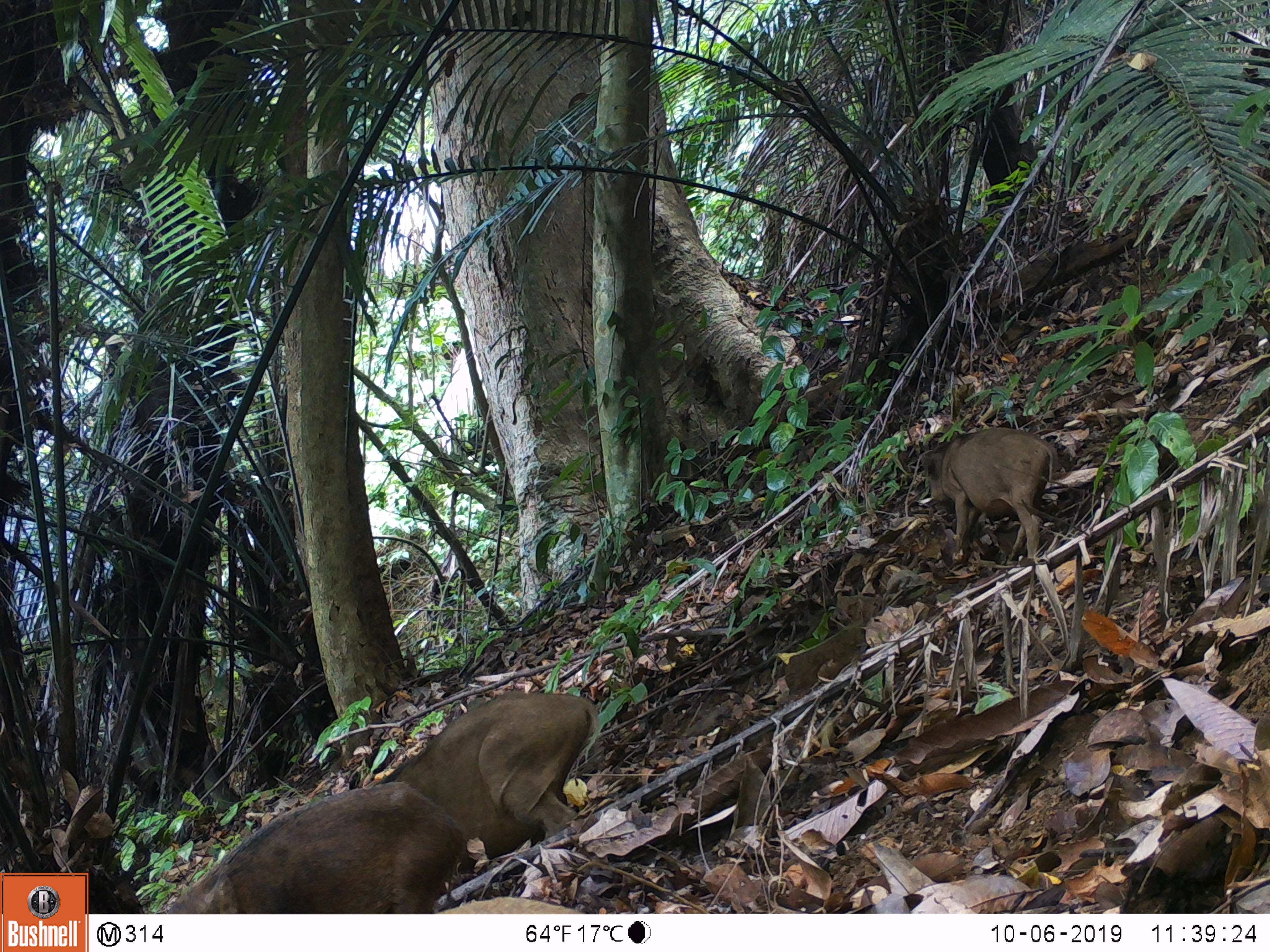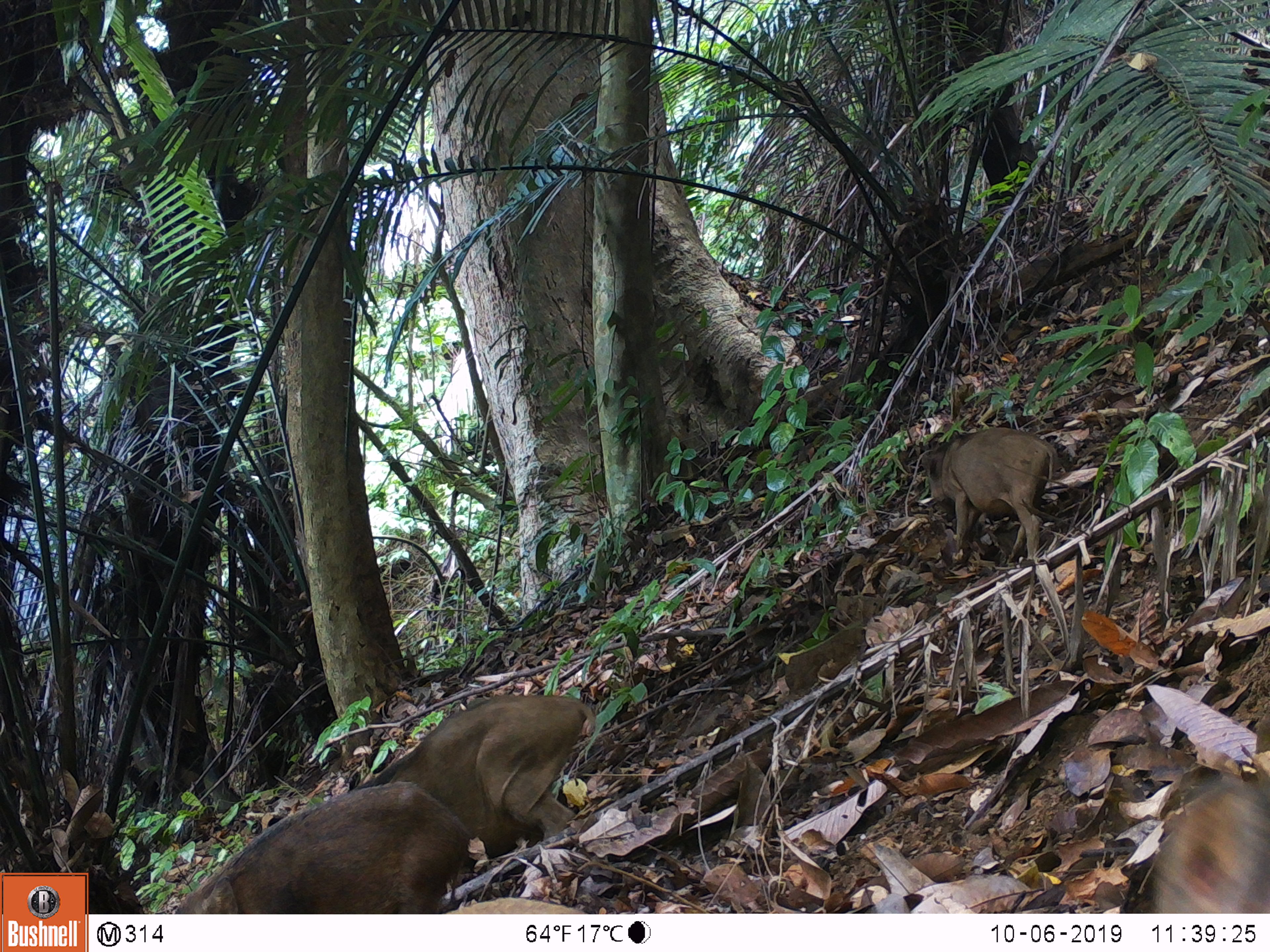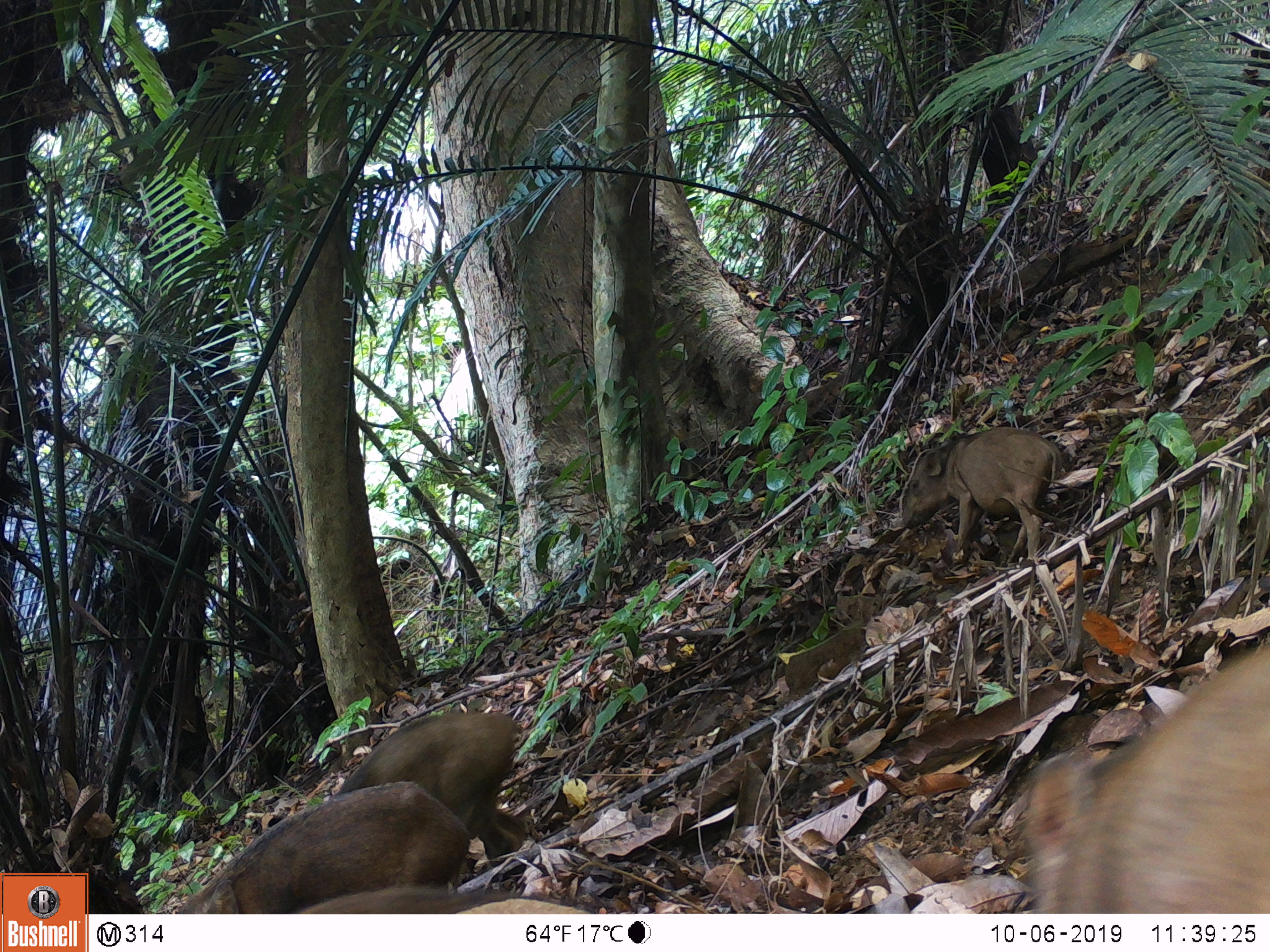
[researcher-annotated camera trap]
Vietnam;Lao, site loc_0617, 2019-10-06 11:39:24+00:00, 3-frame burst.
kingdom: Animalia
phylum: Chordata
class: Mammalia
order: Artiodactyla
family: Suidae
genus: Sus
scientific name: Sus scrofa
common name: eurasian wild pig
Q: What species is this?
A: Eurasian wild pig (Sus scrofa).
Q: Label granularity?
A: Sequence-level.